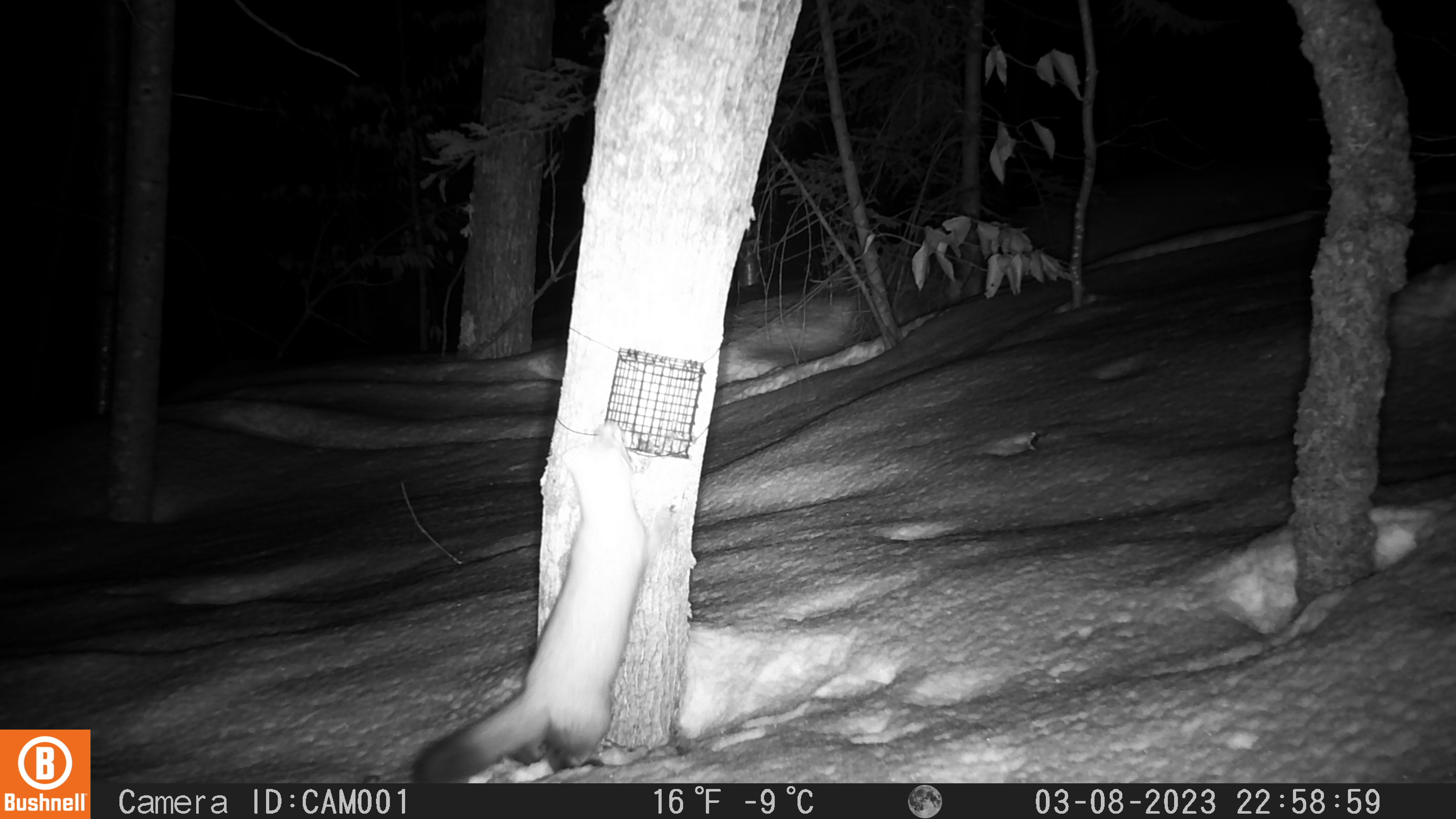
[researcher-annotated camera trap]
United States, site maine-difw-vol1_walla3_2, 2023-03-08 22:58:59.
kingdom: Animalia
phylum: Chordata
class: Mammalia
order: Carnivora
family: Mustelidae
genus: Martes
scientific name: Martes americana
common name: american marten